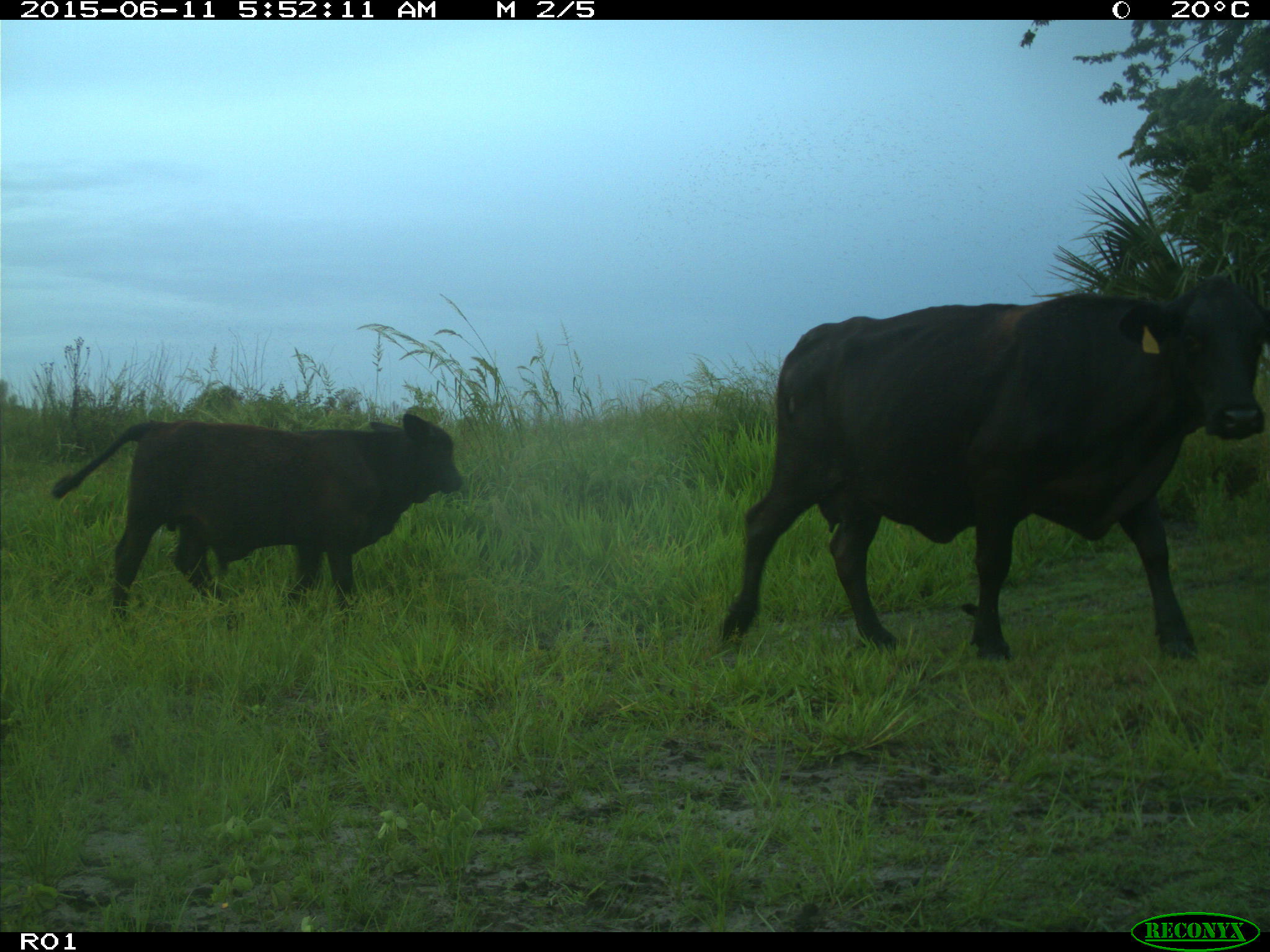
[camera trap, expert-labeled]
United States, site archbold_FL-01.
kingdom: Animalia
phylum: Chordata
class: Mammalia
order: Artiodactyla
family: Bovidae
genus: Bos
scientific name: Bos taurus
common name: domestic cow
Bos taurus (domestic cow).